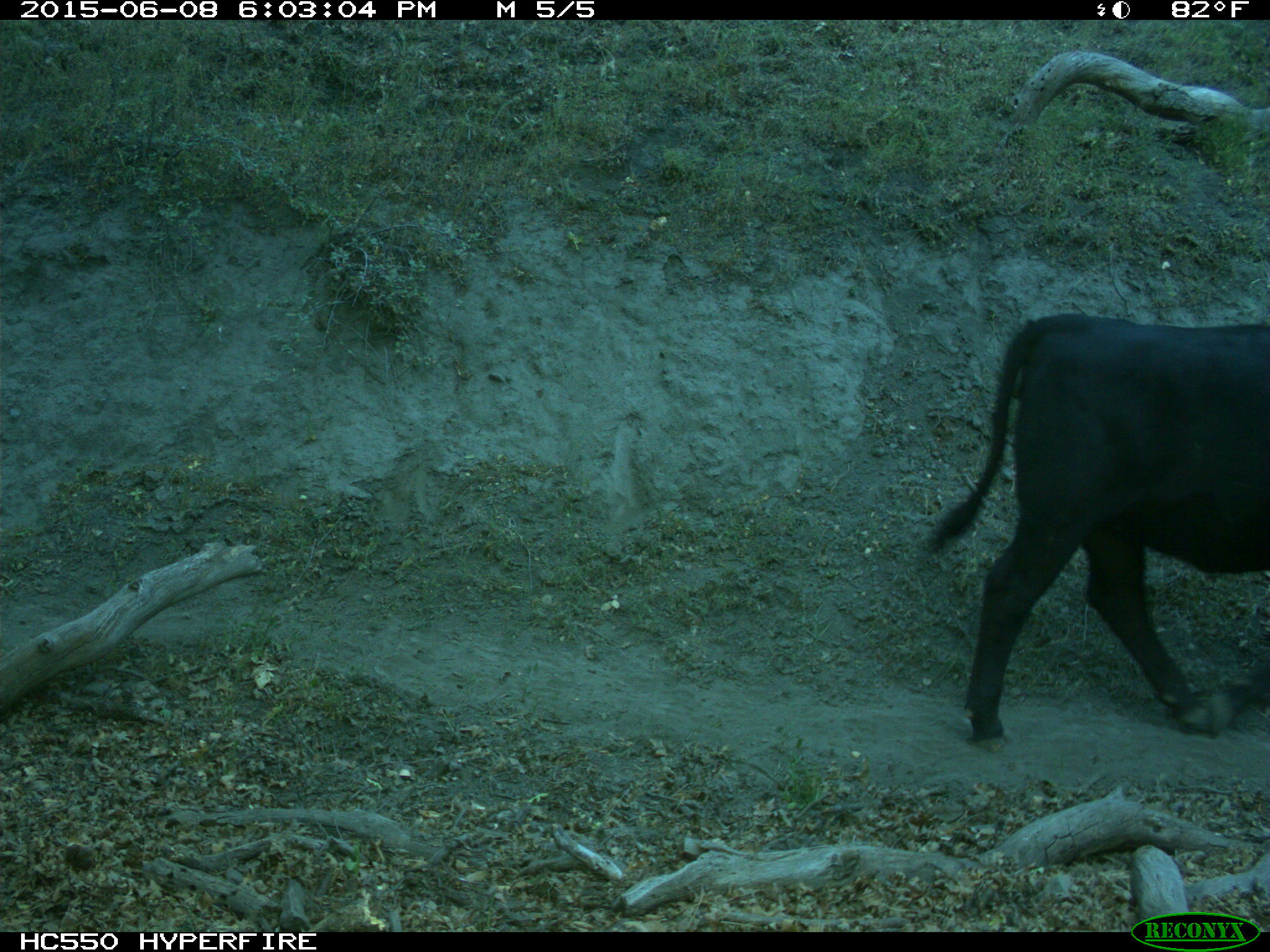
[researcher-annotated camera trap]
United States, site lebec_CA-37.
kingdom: Animalia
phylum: Chordata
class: Mammalia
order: Artiodactyla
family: Bovidae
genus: Bos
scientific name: Bos taurus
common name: domestic cow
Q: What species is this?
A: Bos taurus (domestic cow).